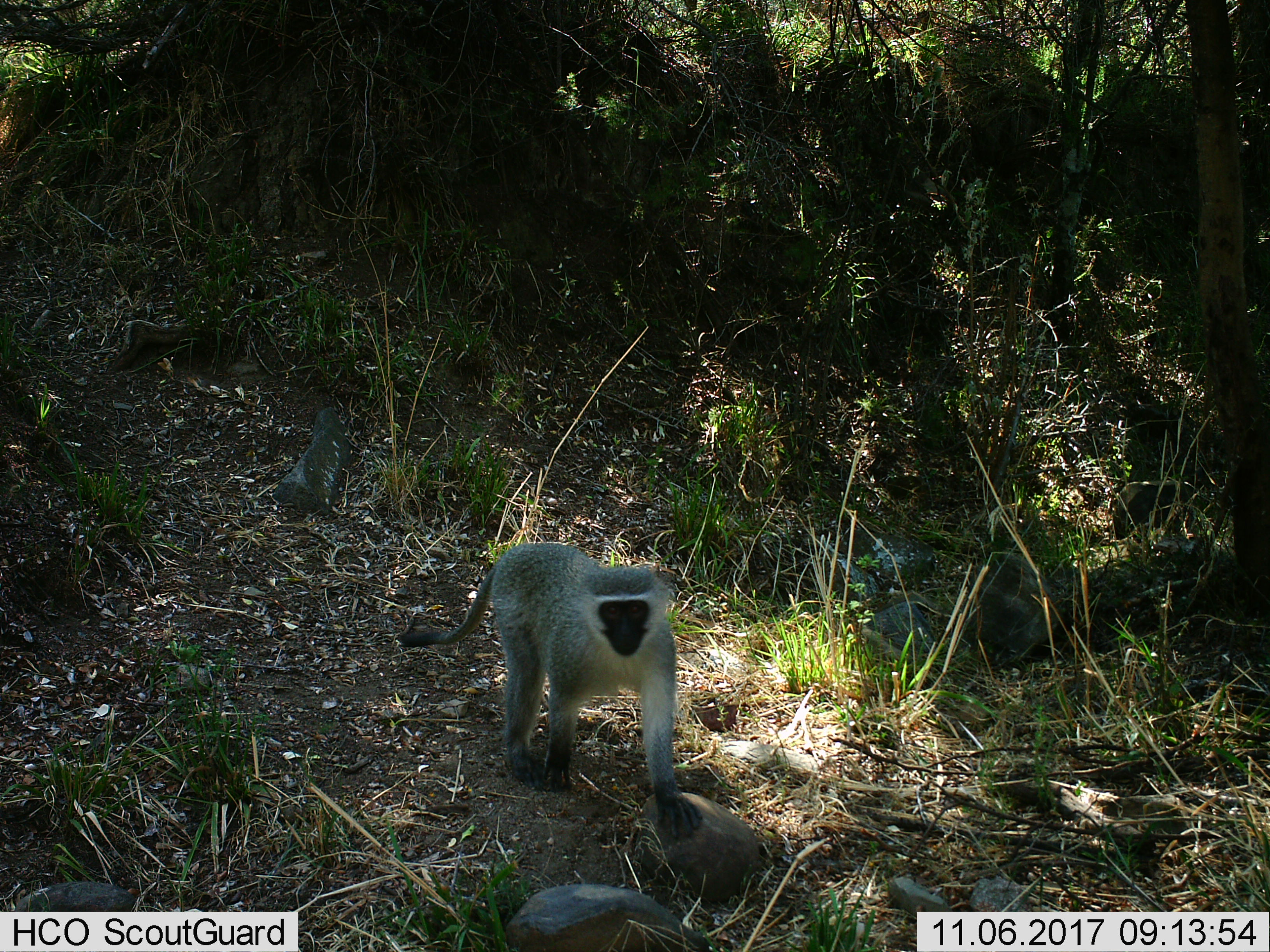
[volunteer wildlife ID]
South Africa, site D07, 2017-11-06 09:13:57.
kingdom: Animalia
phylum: Chordata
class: Mammalia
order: Primates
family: Cercopithecidae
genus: Chlorocebus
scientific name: Chlorocebus pygerythrus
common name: vervet monkey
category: monkeyvervet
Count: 1.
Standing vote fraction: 0%.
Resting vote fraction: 0%.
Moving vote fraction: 100%.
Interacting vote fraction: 0%.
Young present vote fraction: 0%.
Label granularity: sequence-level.